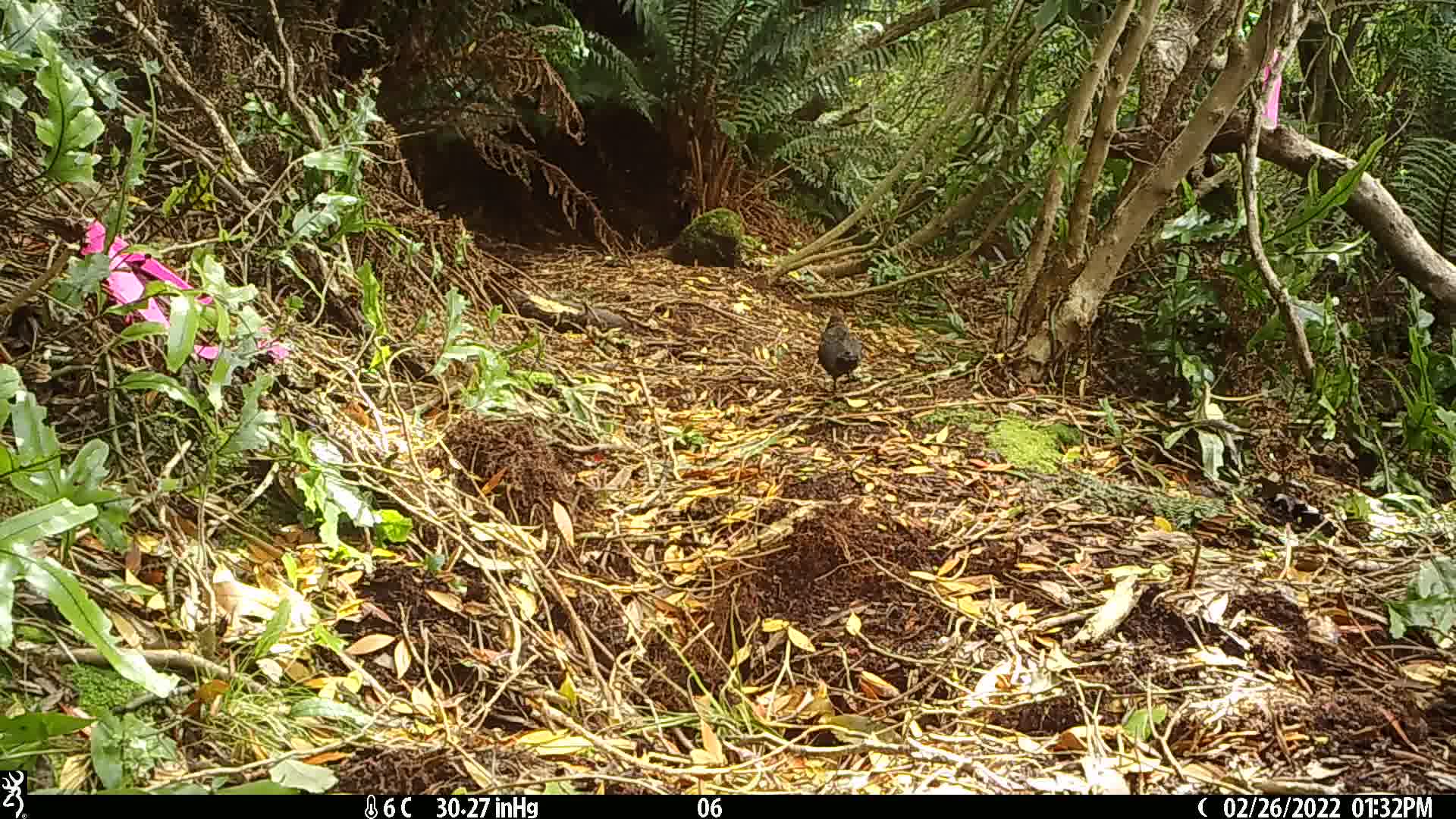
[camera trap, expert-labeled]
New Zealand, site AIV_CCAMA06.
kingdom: Animalia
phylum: Chordata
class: Aves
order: Passeriformes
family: Turdidae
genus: Turdus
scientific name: Turdus merula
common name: eurasian blackbird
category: blackbird